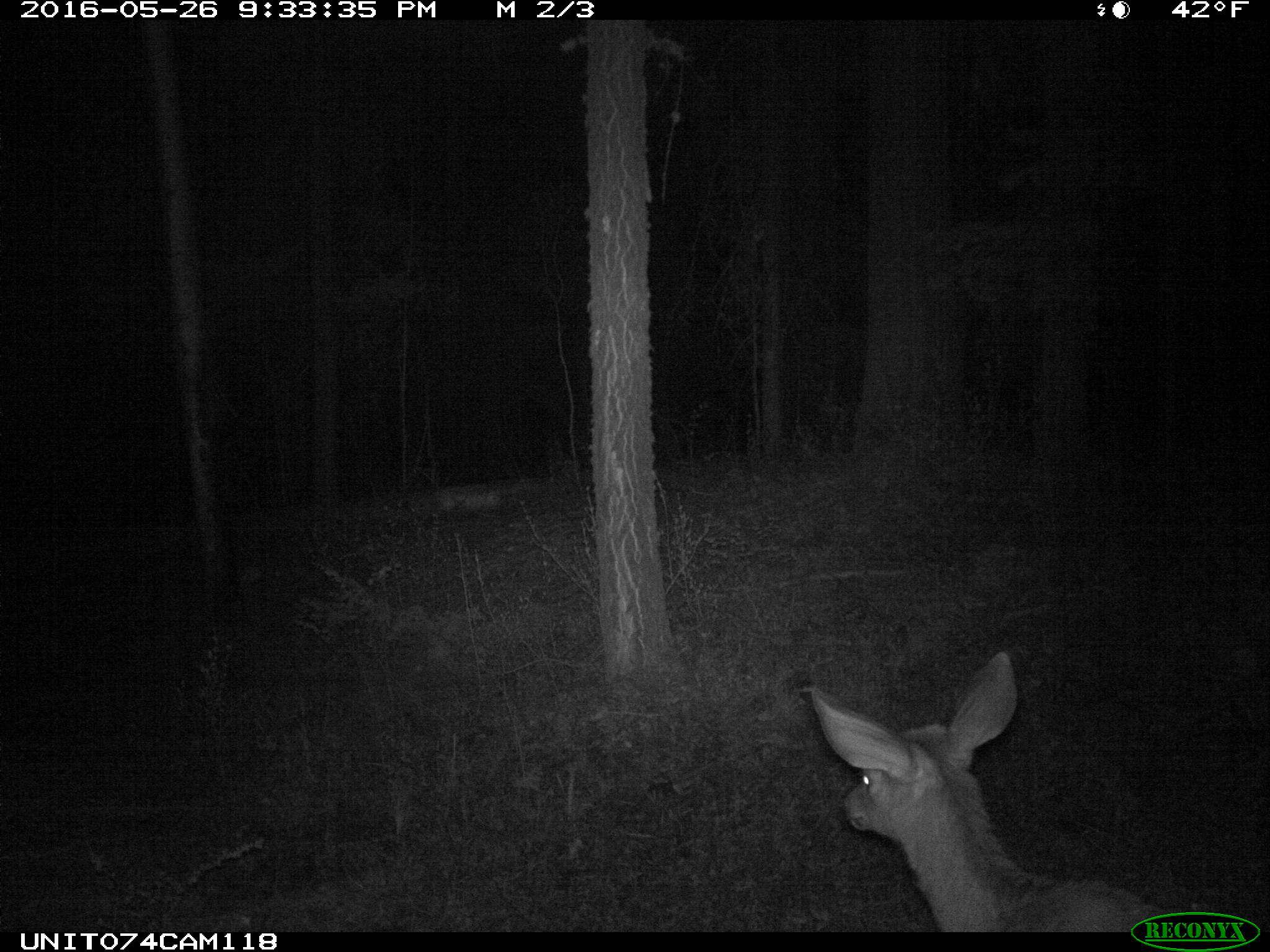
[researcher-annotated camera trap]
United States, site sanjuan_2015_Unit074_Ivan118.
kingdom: Animalia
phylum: Chordata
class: Mammalia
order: Artiodactyla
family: Cervidae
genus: Odocoileus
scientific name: Odocoileus hemionus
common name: mule deer